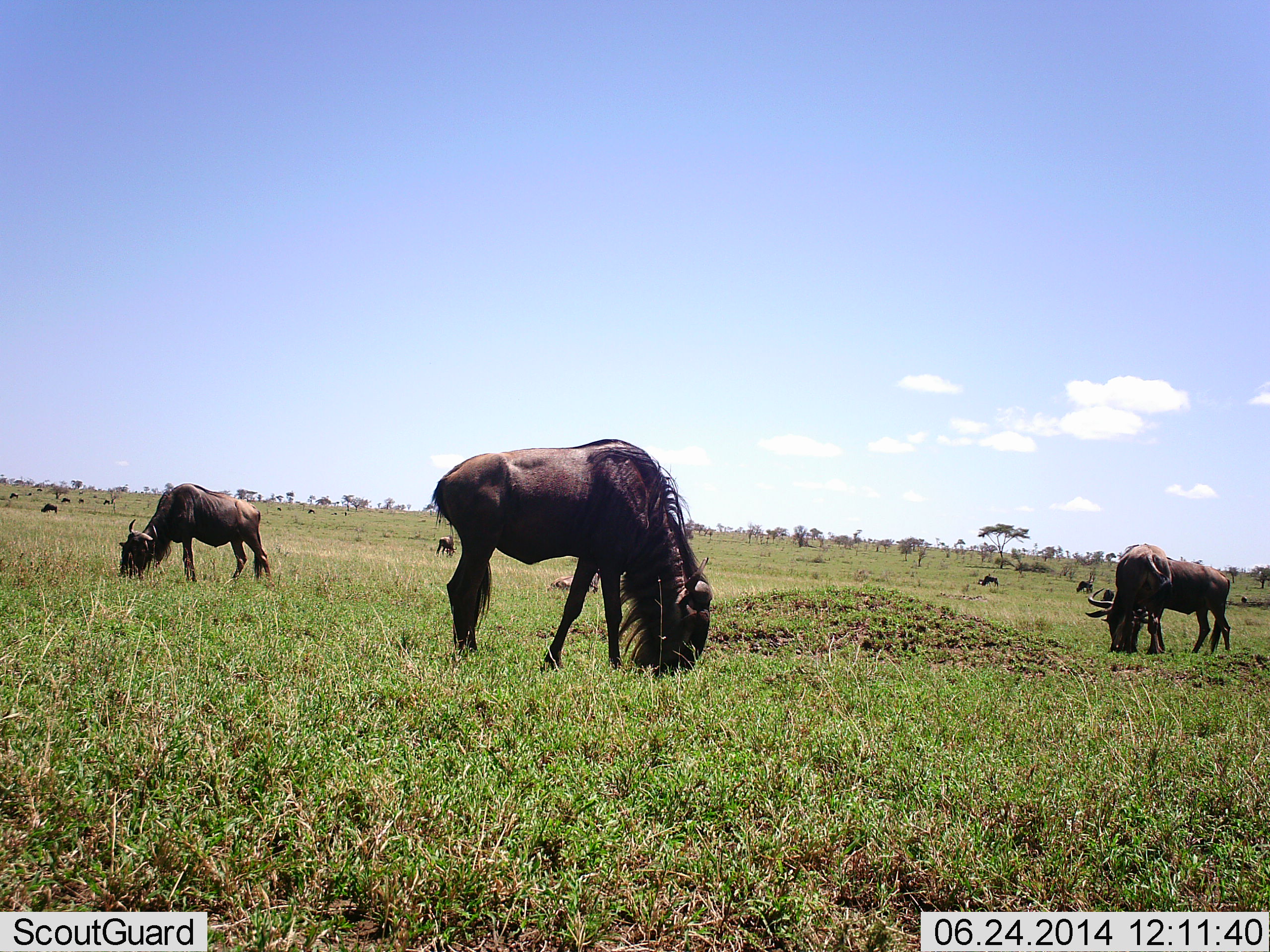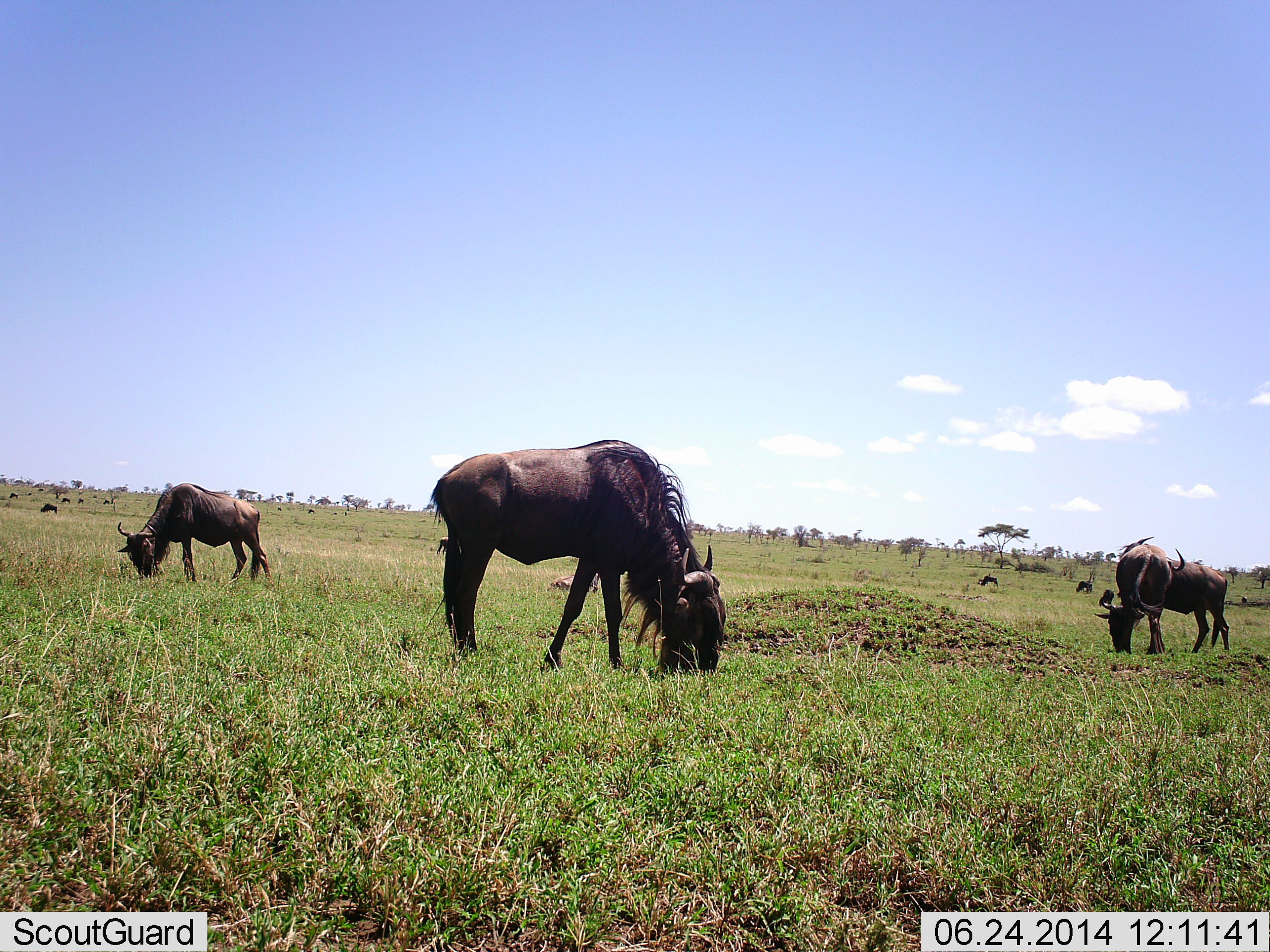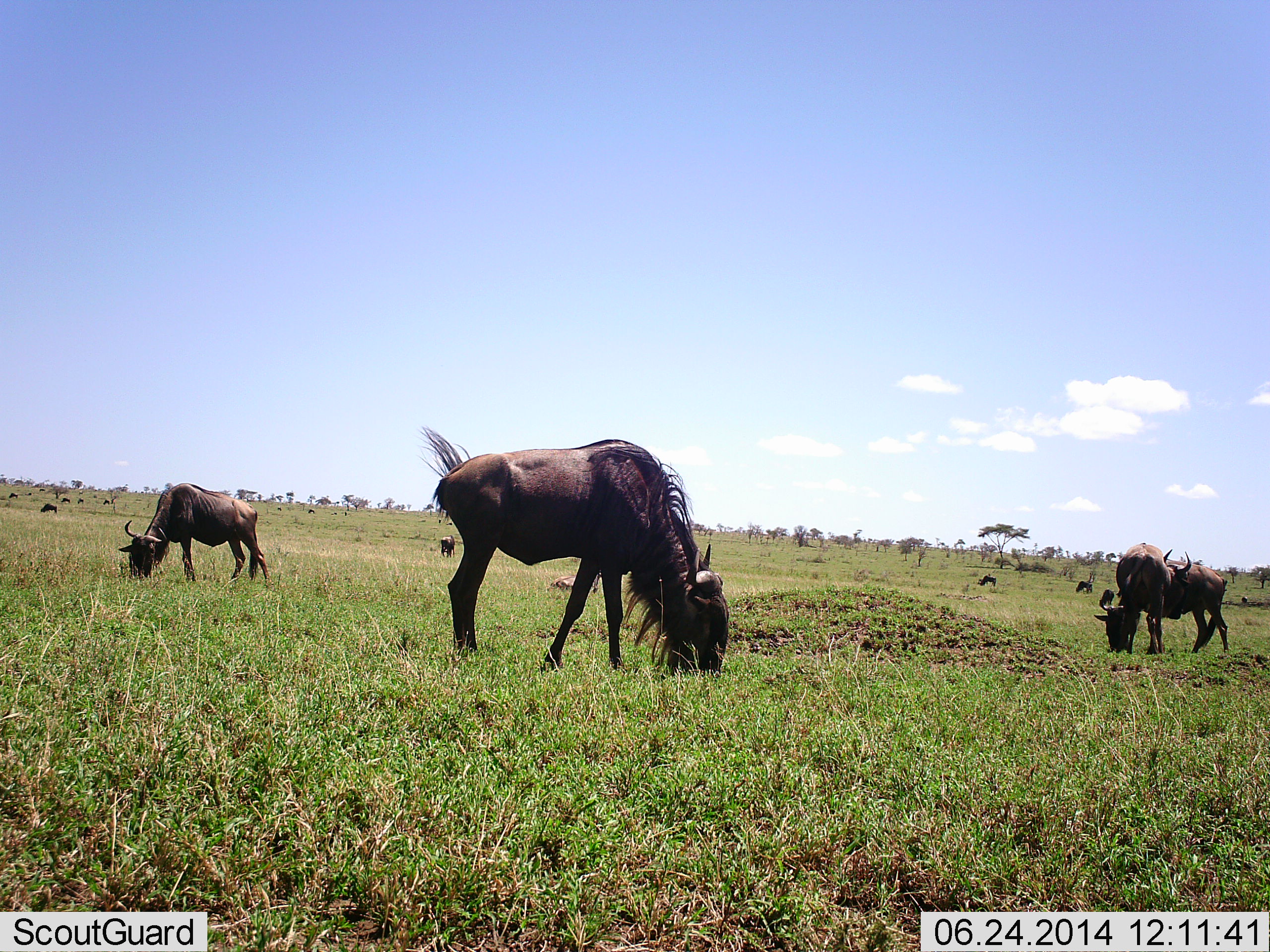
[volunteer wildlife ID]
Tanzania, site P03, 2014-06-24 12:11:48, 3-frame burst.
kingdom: Animalia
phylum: Chordata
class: Mammalia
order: Artiodactyla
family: Bovidae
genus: Connochaetes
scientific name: Connochaetes taurinus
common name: blue wildebeest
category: wildebeest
Wildebeest (blue wildebeest) (Connochaetes taurinus), count 10. Behavior (volunteer vote fractions): standing 30%, resting 0%, moving 0%, interacting 0%. Young present (vote fraction): 0%. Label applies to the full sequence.